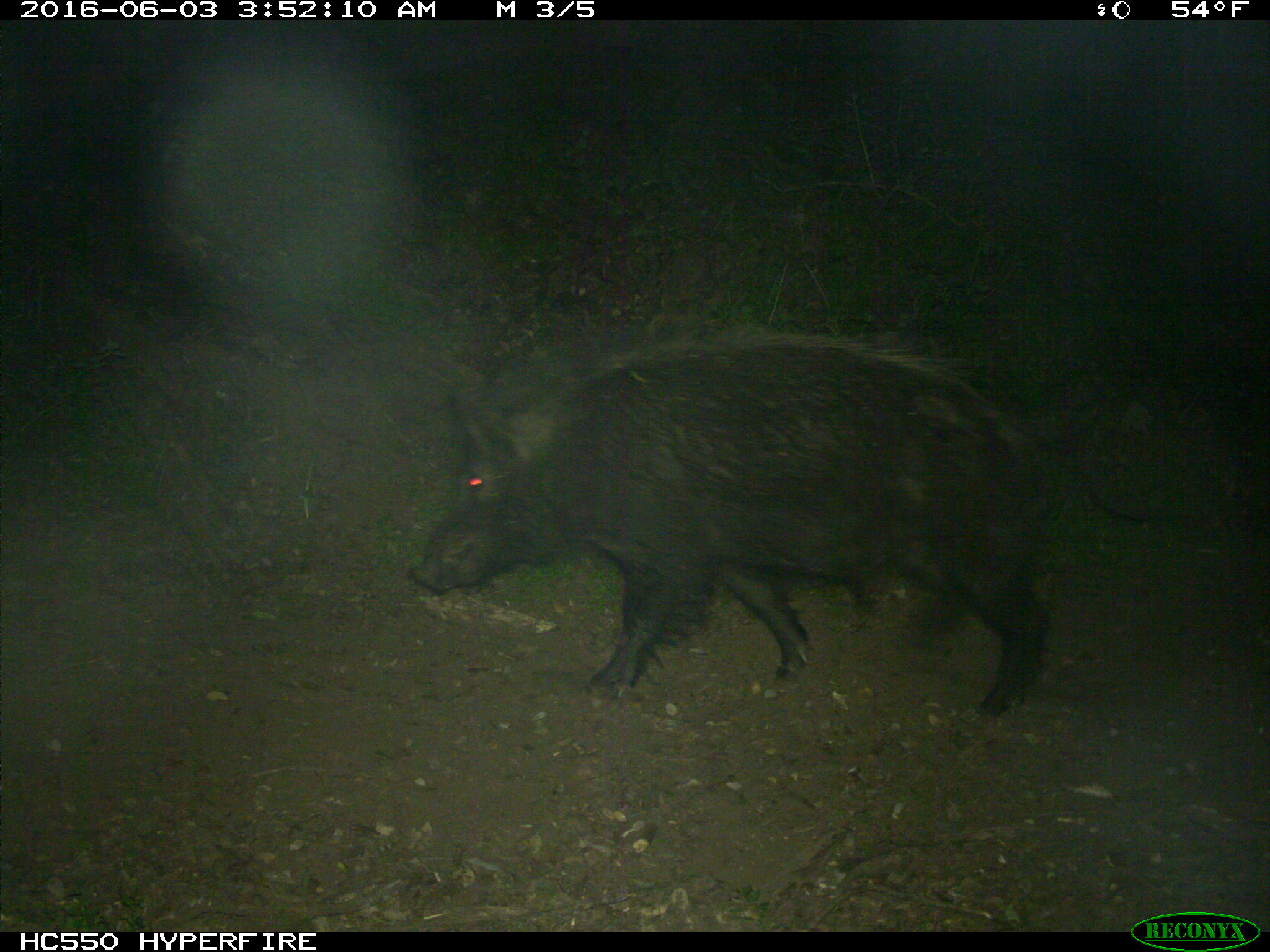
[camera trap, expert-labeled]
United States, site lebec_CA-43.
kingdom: Animalia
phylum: Chordata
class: Mammalia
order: Artiodactyla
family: Suidae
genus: Sus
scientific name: Sus scrofa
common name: wild boar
Sus scrofa (wild boar).